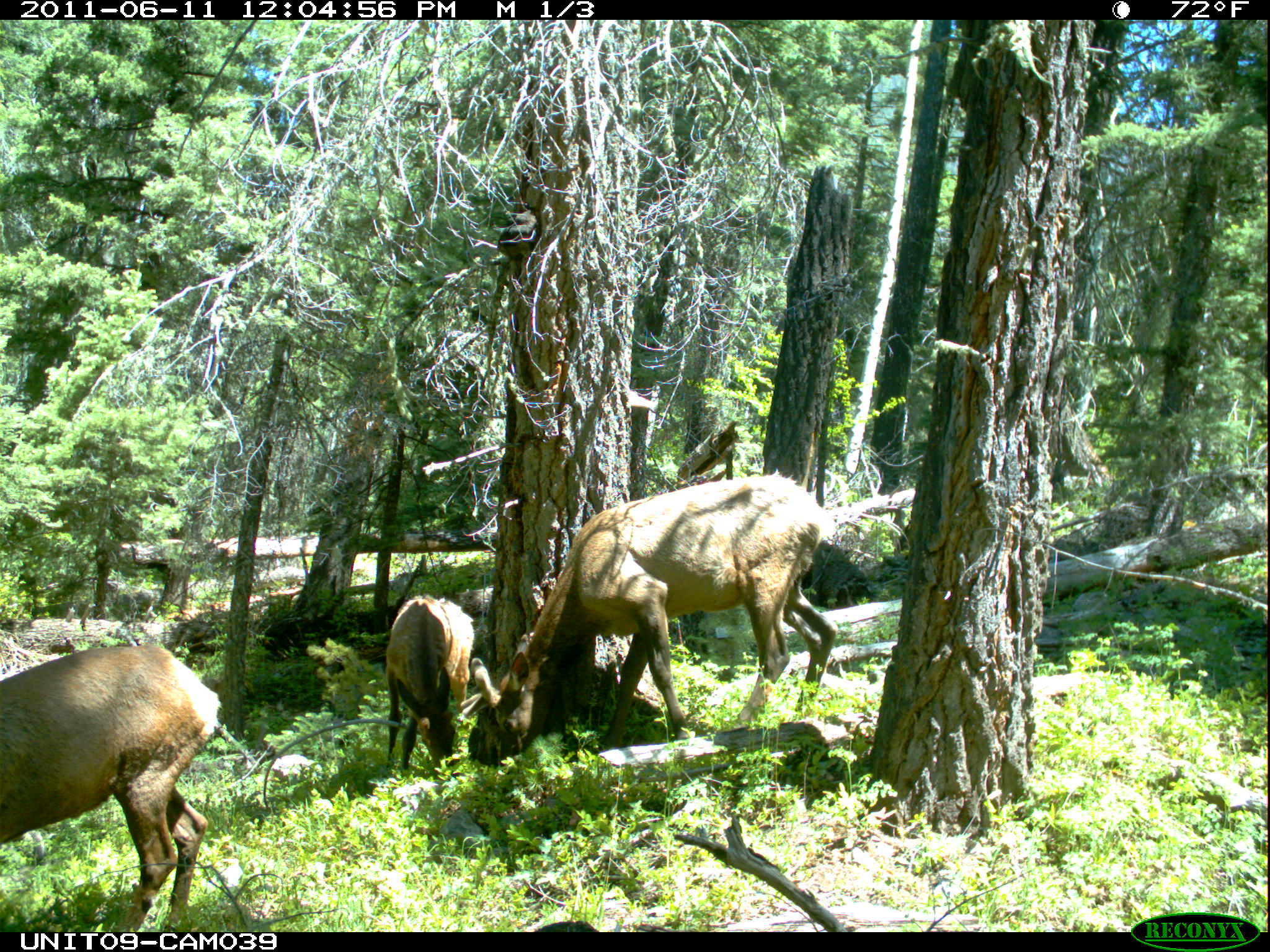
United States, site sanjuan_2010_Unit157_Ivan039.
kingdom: Animalia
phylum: Chordata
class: Mammalia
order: Artiodactyla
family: Cervidae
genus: Cervus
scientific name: Cervus elaphus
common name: red deer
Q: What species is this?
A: Cervus elaphus (red deer).